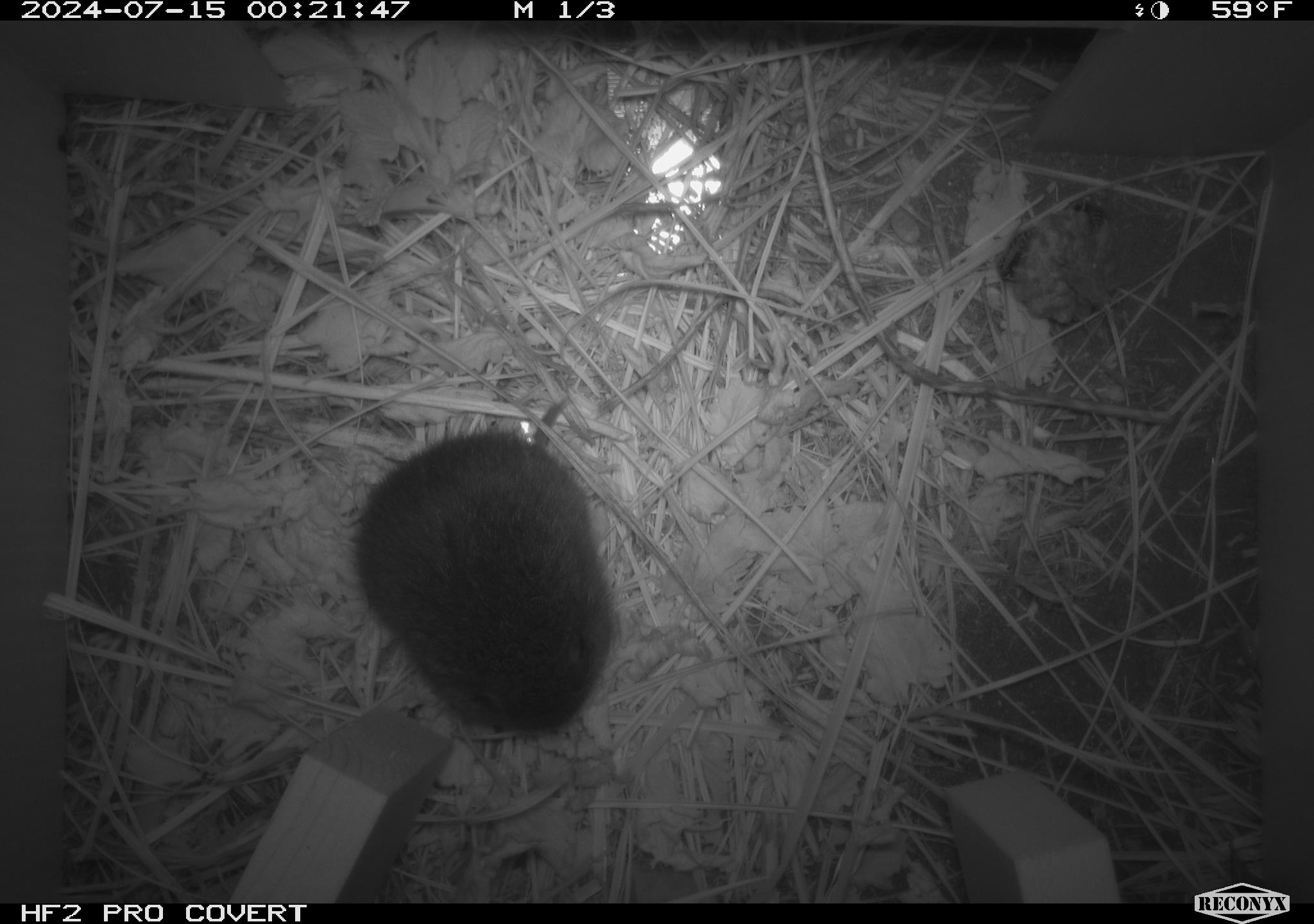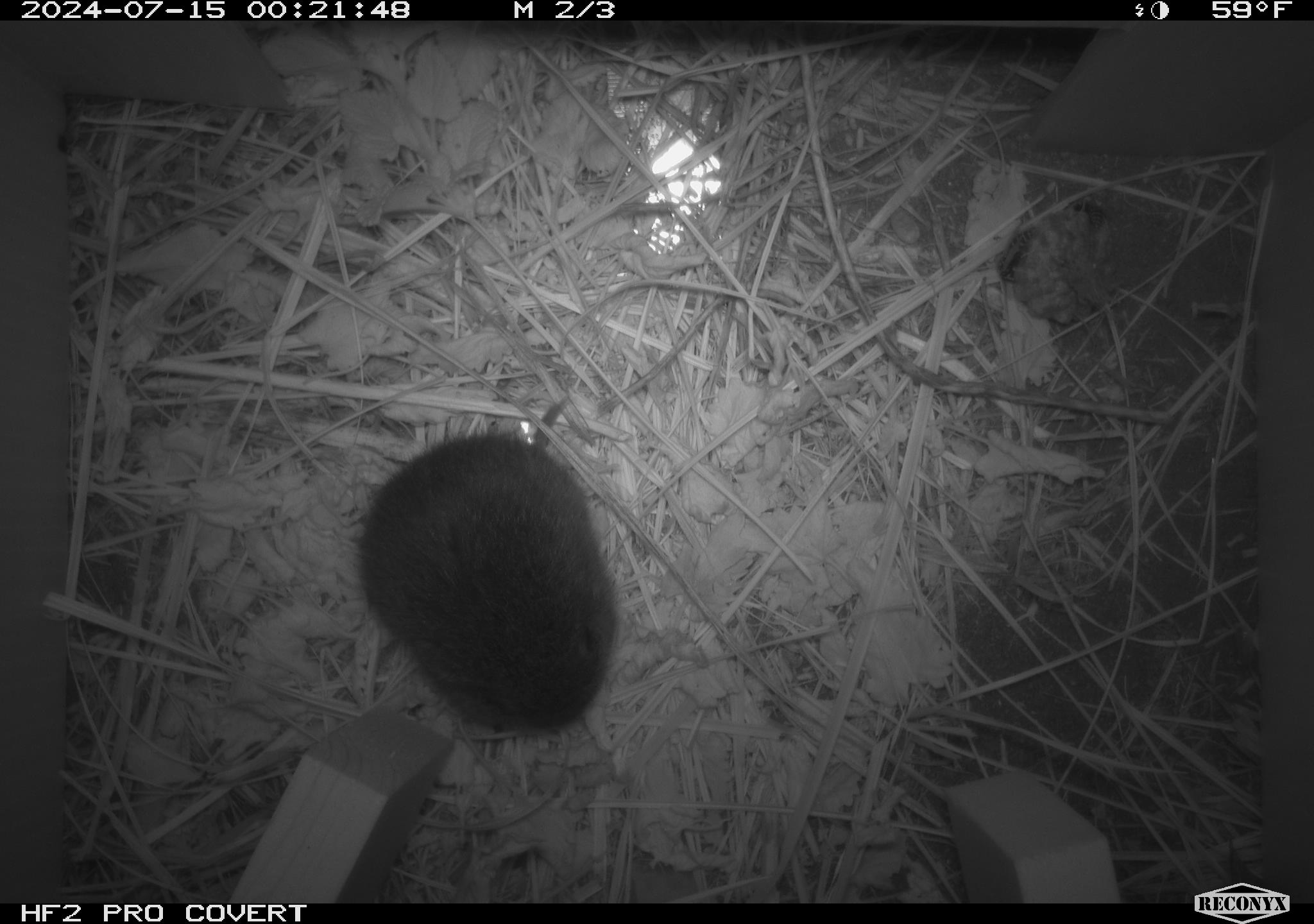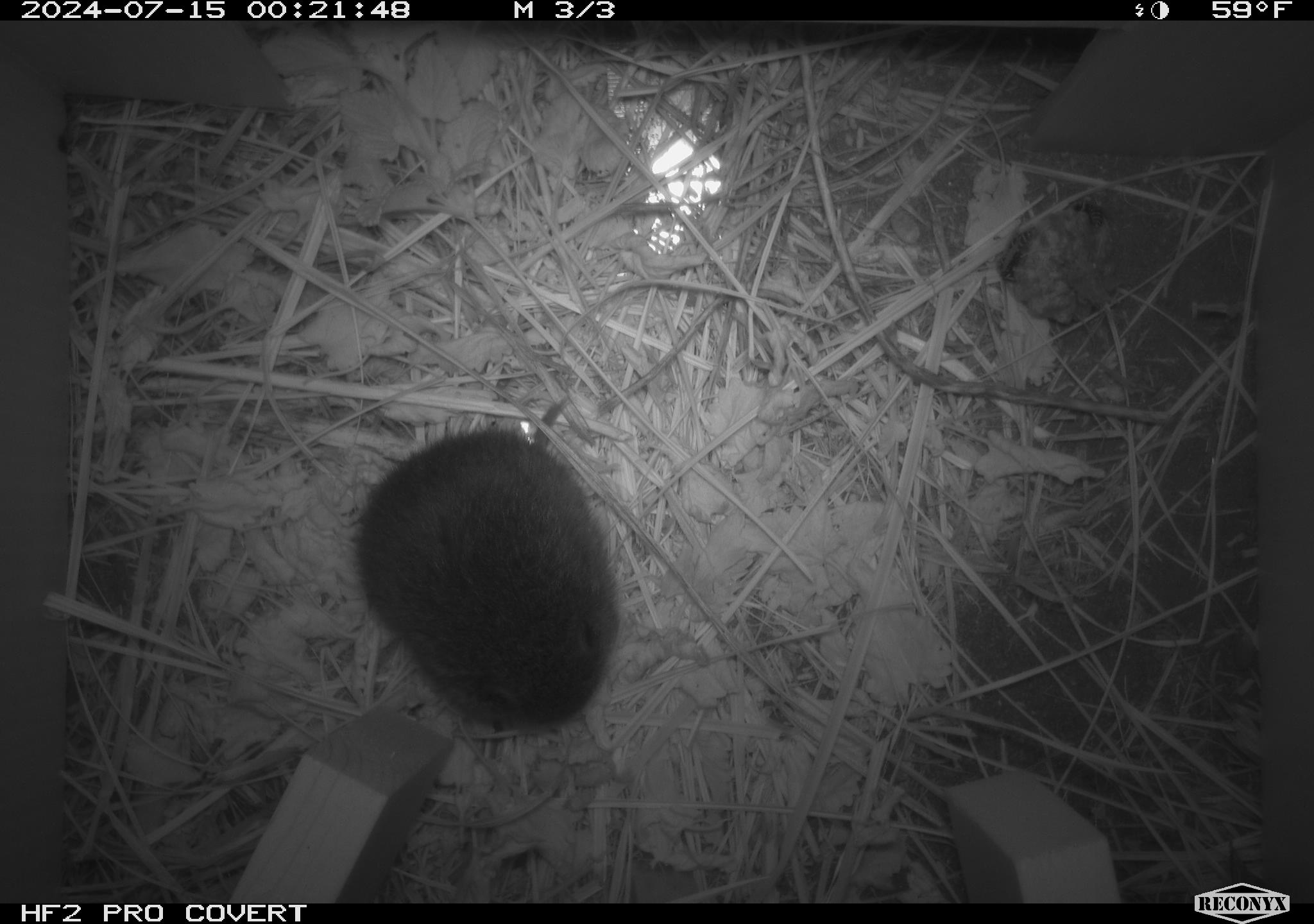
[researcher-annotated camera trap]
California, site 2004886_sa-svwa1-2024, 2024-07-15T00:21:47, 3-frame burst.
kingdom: Animalia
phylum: Arthropoda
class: Insecta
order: Hymenoptera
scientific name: Hymenoptera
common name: ants, bees, wasps, and sawflies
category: hymenoptera order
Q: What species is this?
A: Hymenoptera order (ants, bees, wasps, and sawflies) (Hymenoptera).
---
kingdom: Animalia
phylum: Chordata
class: Mammalia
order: Rodentia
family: Cricetidae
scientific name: Arvicolinae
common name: voles, lemmings, and muskrats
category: arvicolinae subfamily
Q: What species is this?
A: Arvicolinae subfamily (voles, lemmings, and muskrats) (Arvicolinae).